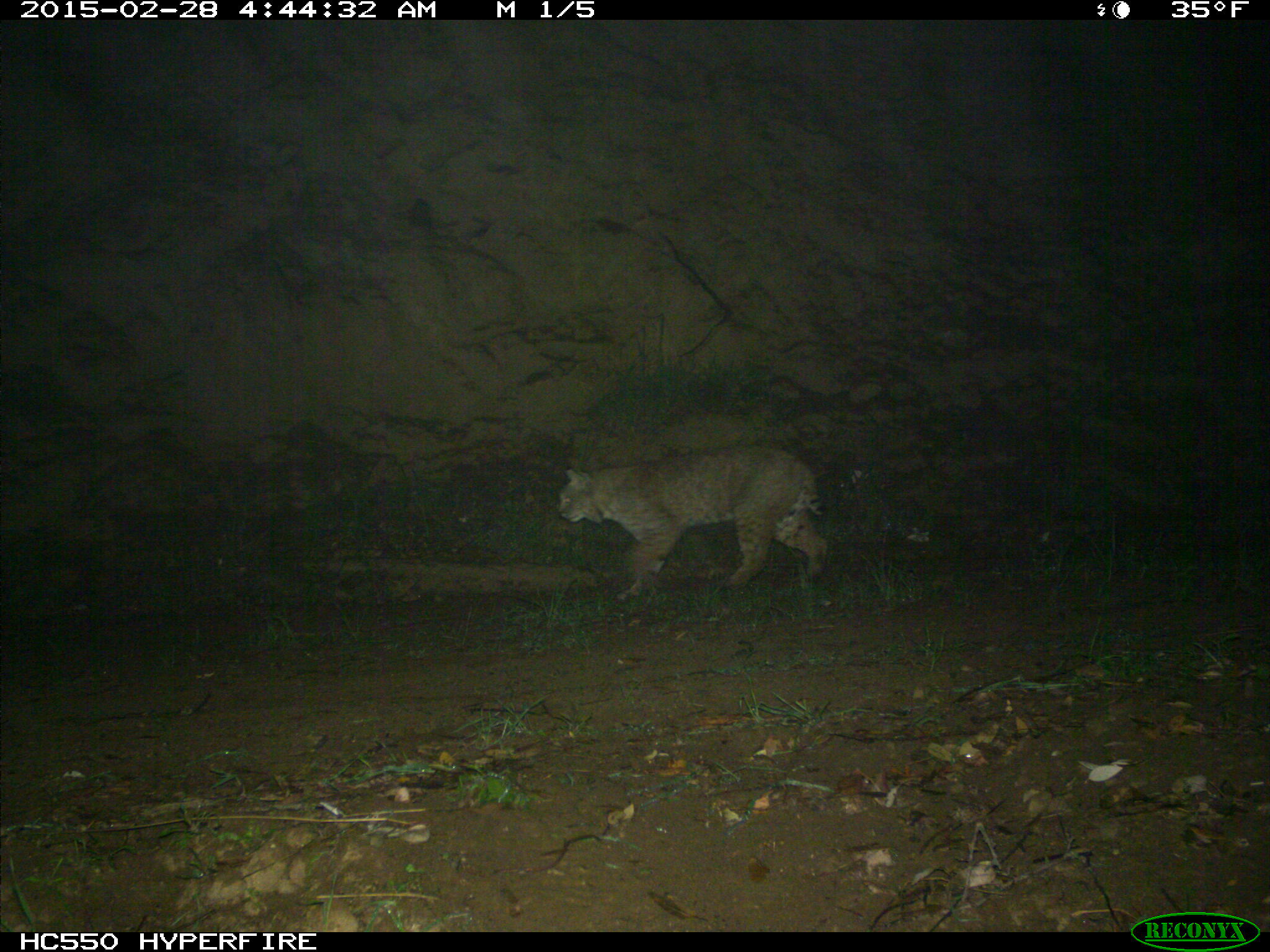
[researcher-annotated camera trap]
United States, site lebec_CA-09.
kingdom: Animalia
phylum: Chordata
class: Mammalia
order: Carnivora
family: Felidae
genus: Lynx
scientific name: Lynx rufus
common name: bobcat